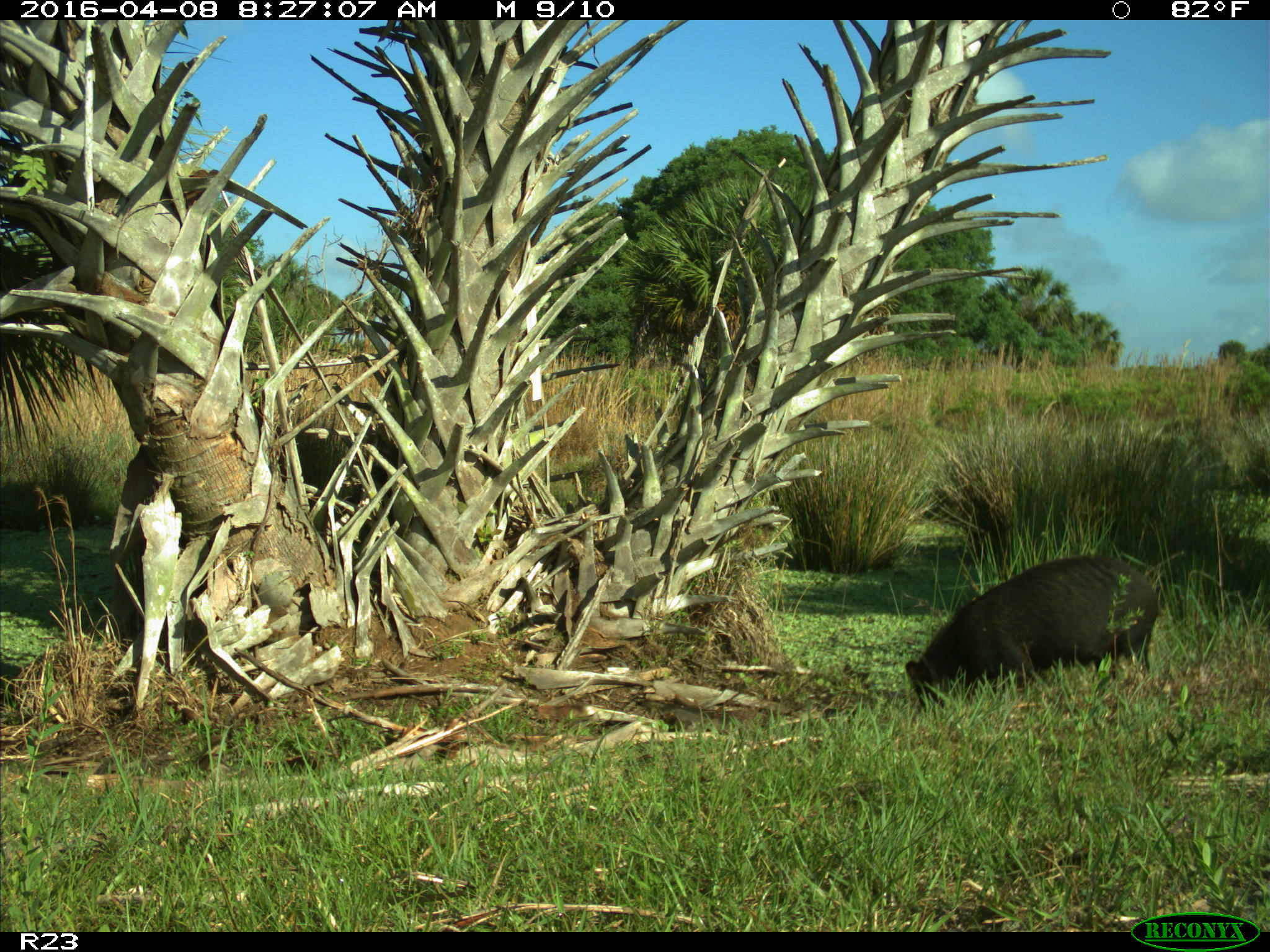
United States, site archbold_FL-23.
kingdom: Animalia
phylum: Chordata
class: Mammalia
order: Artiodactyla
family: Suidae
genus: Sus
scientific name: Sus scrofa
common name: wild boar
Sus scrofa (wild boar).